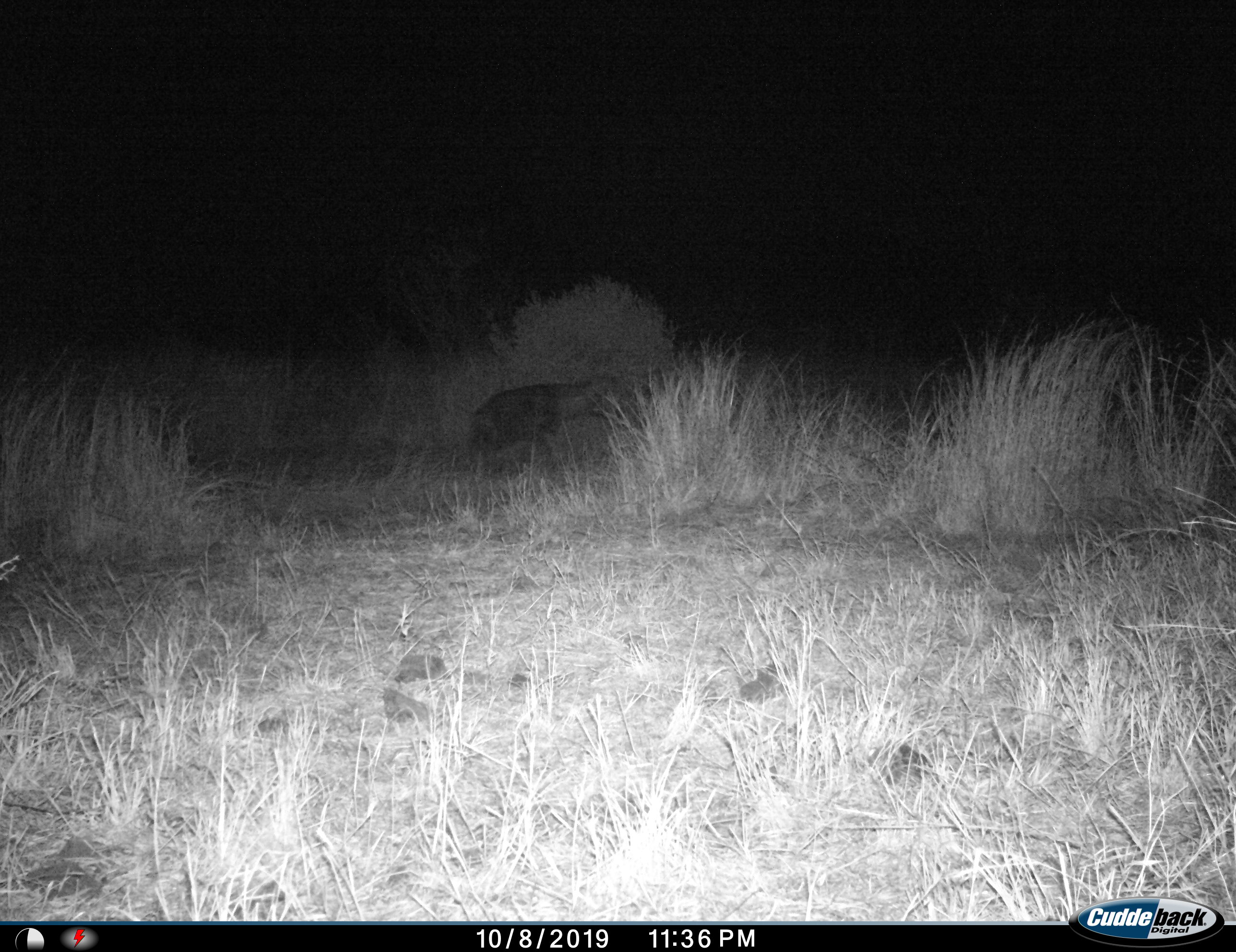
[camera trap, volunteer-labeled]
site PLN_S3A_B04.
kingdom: Animalia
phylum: Chordata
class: Mammalia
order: Carnivora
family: Hyaenidae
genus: Parahyaena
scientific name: Parahyaena brunnea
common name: brown hyena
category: hyenabrown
Hyenabrown (brown hyena) (Parahyaena brunnea), count 1. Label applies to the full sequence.